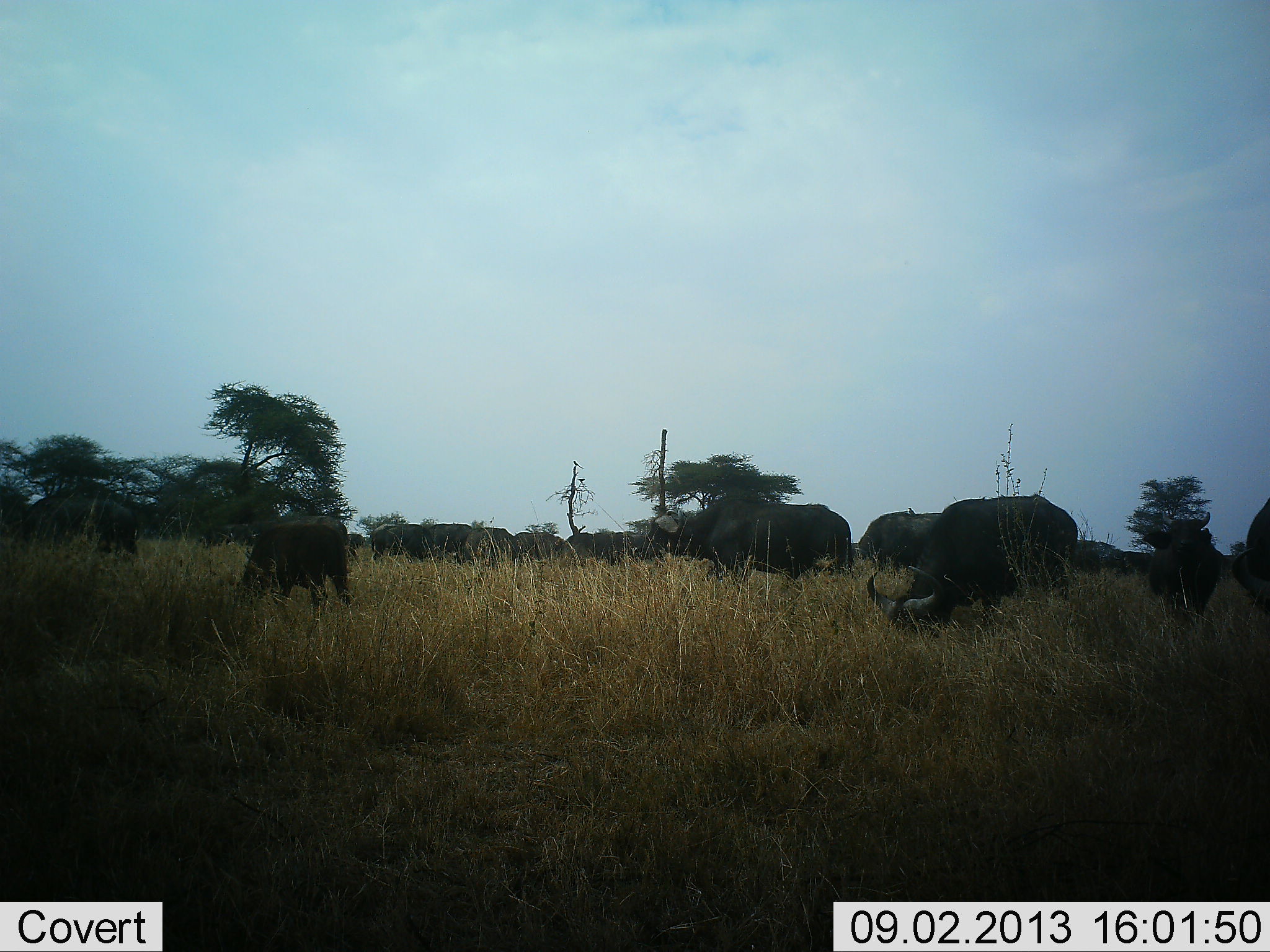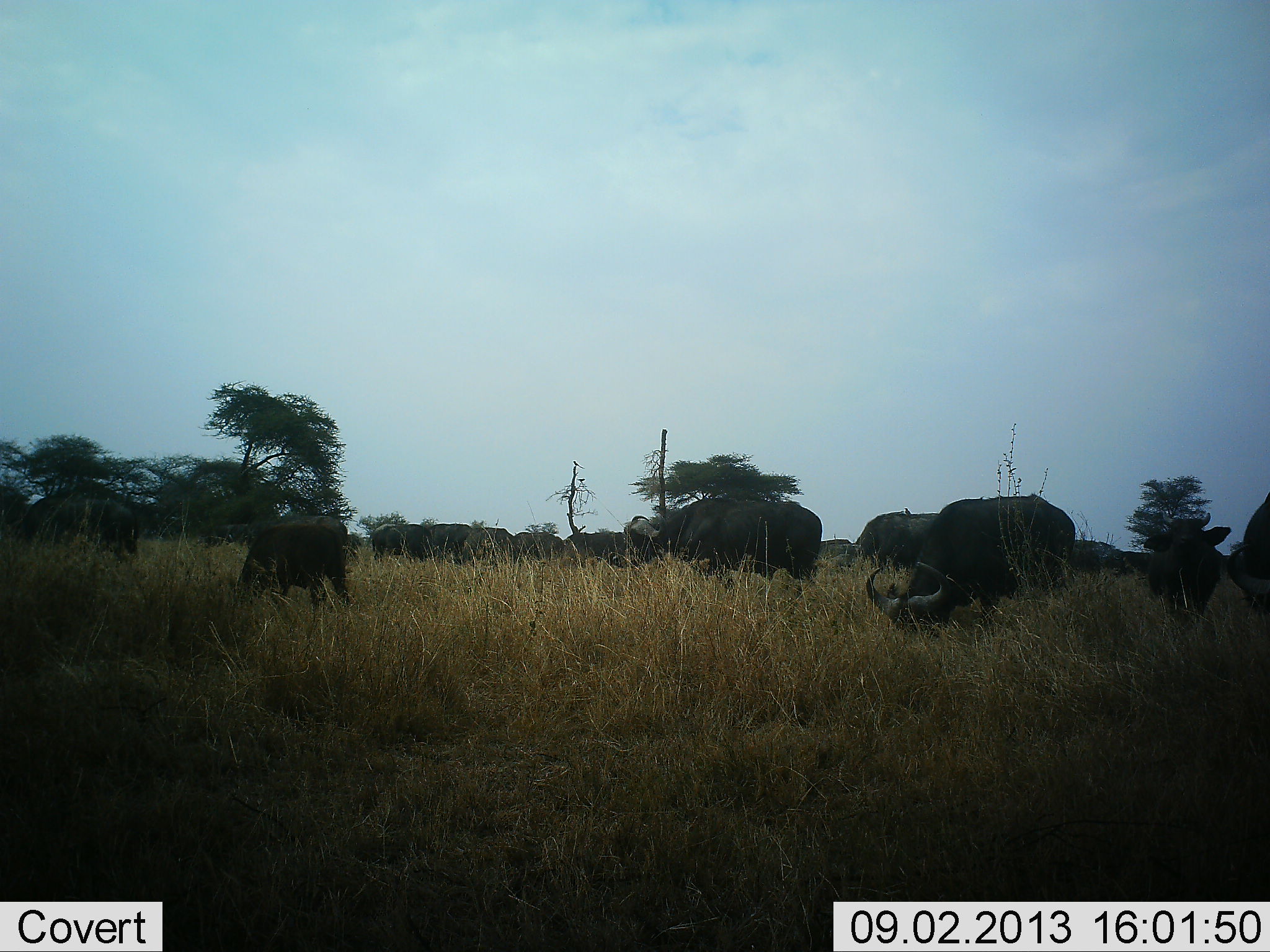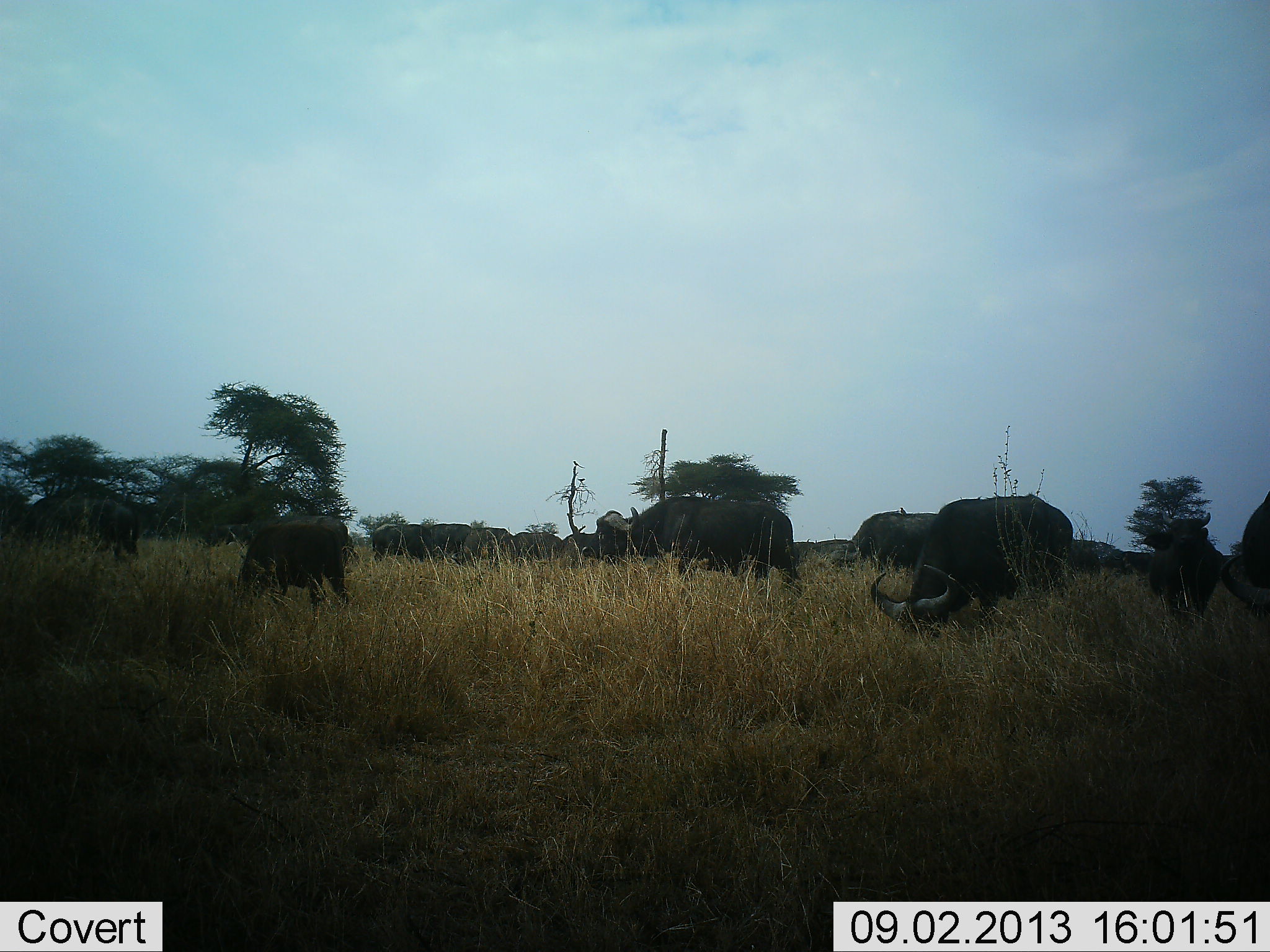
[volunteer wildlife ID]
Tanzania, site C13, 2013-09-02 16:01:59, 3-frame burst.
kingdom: Animalia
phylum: Chordata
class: Mammalia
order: Artiodactyla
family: Bovidae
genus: Syncerus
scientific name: Syncerus caffer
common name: cape buffalo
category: buffalo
Buffalo (cape buffalo) (Syncerus caffer), count 11-50. Behavior (volunteer vote fractions): standing 50%, resting 9%, moving 41%, interacting 14%. Young present (vote fraction): 14%. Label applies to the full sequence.